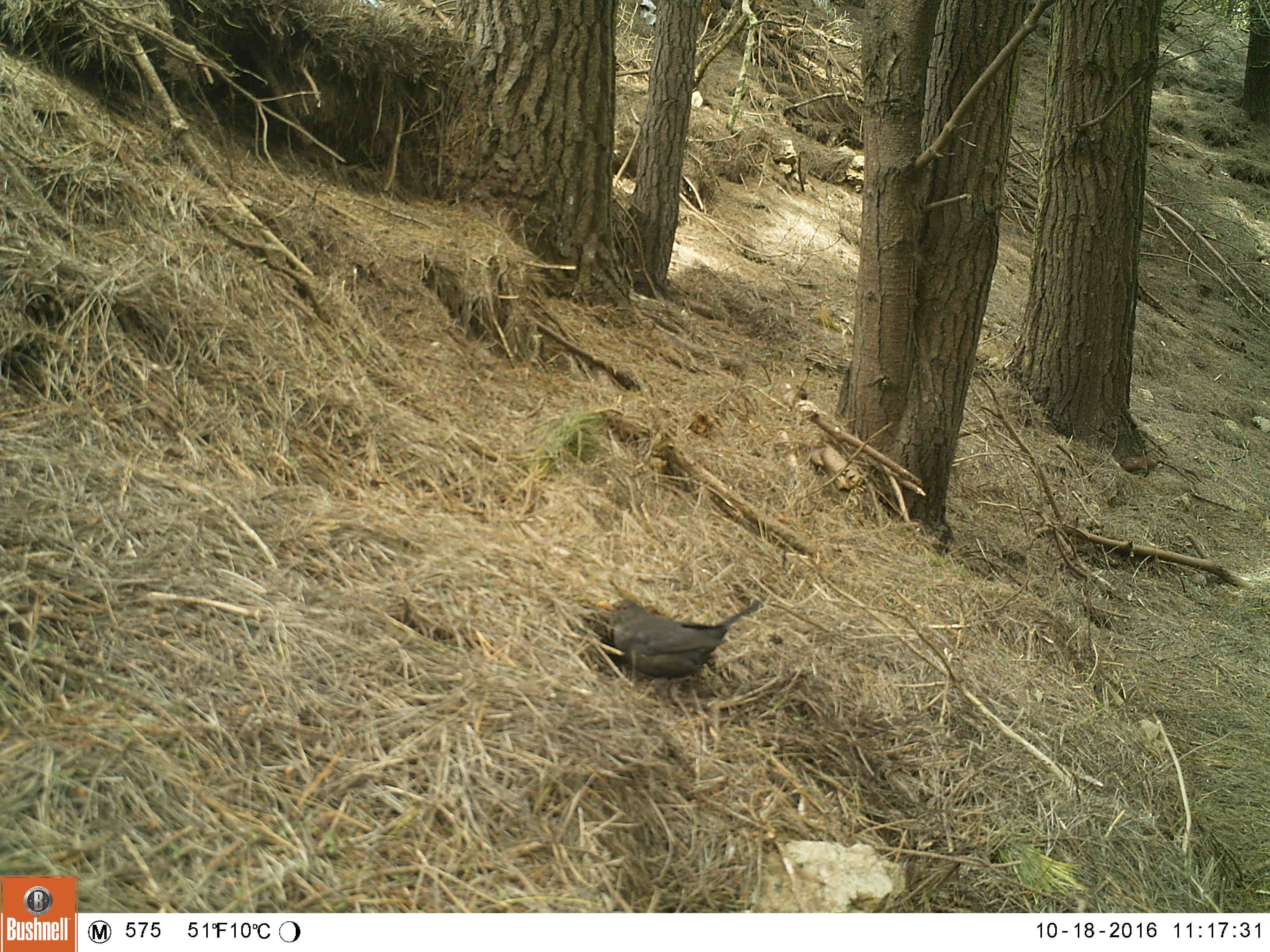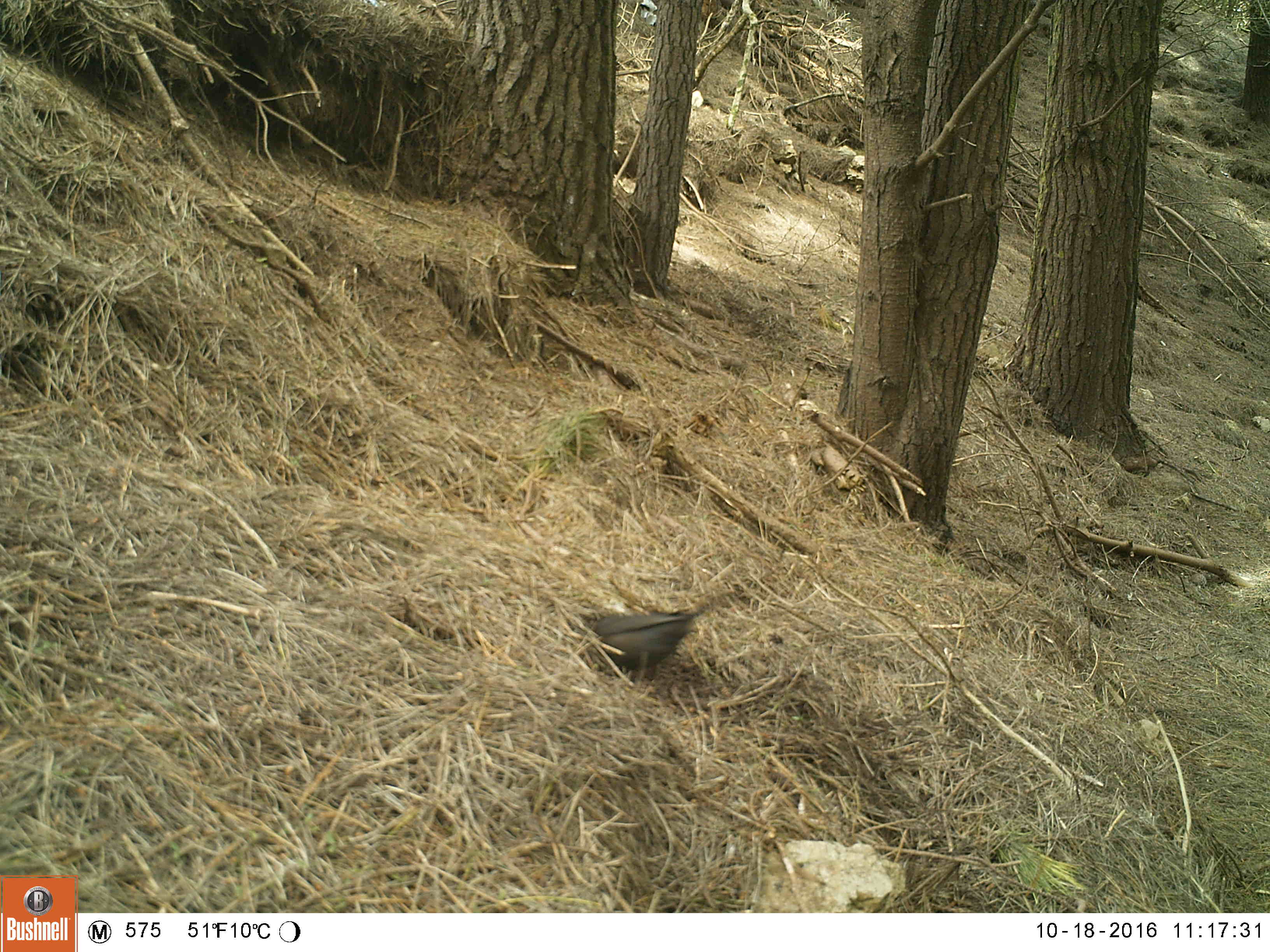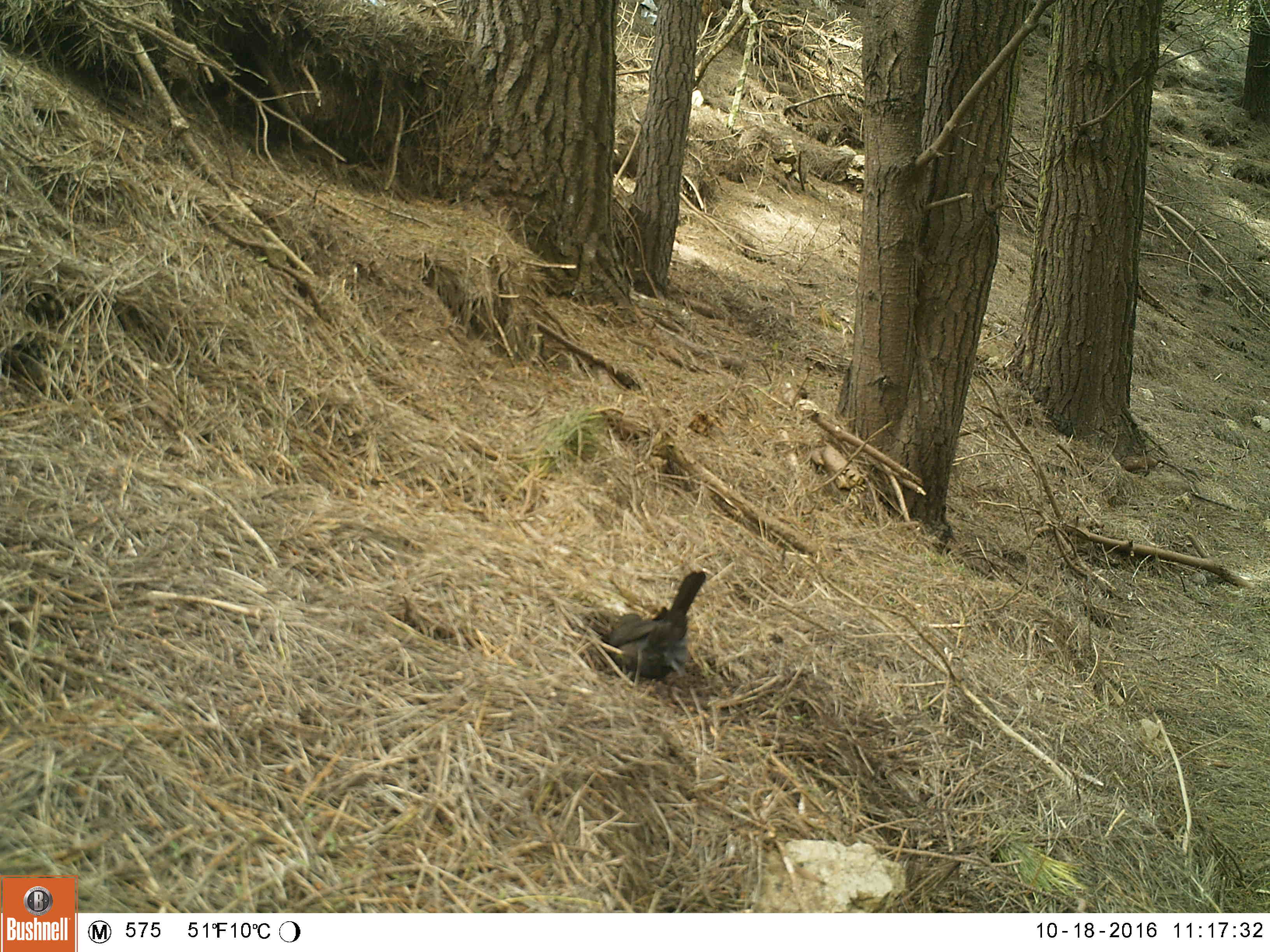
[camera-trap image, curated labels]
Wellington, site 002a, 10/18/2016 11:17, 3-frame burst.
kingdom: Animalia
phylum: Chordata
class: Aves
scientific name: Aves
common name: bird